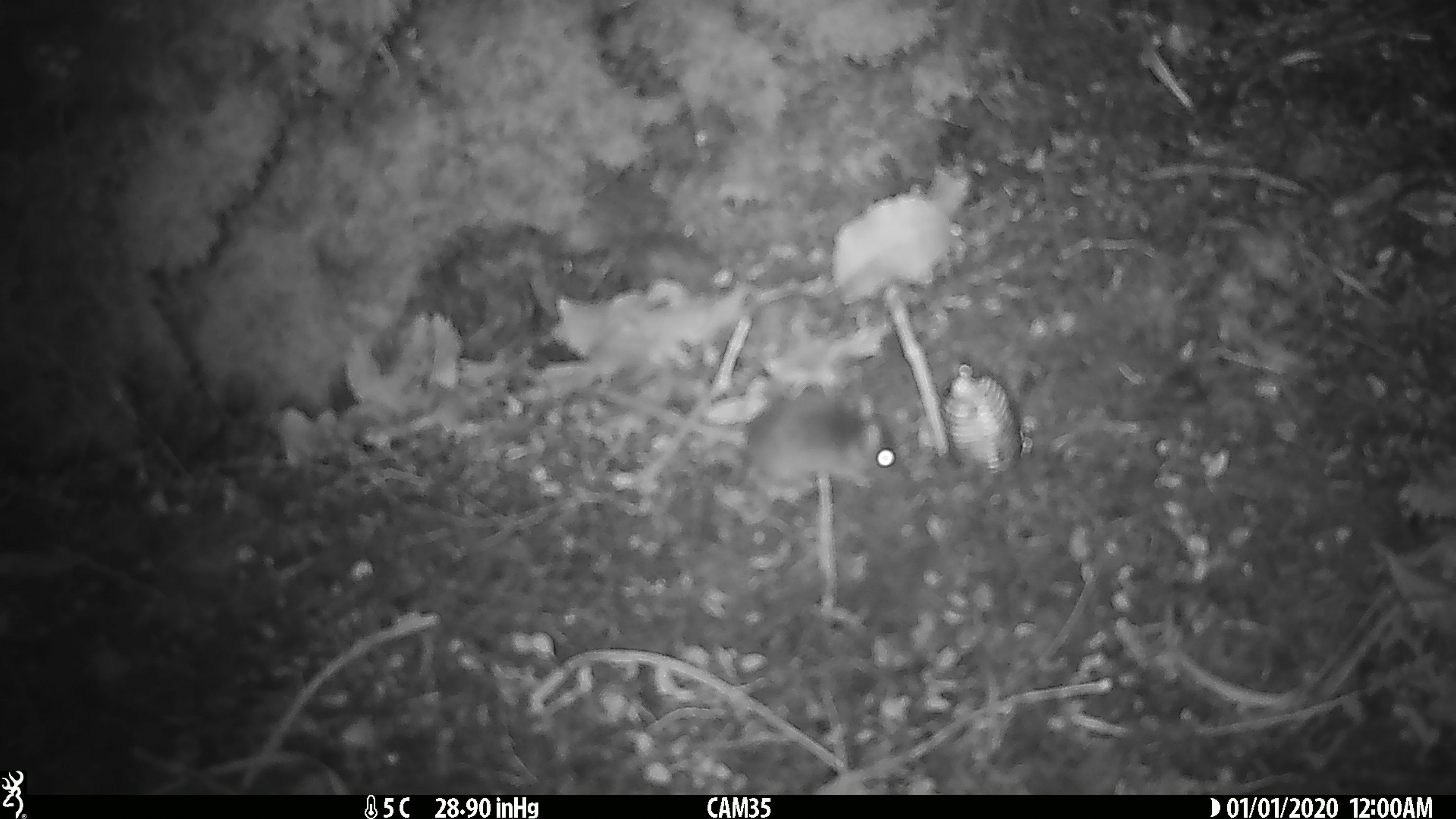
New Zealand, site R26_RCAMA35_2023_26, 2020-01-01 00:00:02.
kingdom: Animalia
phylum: Chordata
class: Mammalia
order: Rodentia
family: Muridae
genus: Mus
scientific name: Mus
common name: mouse